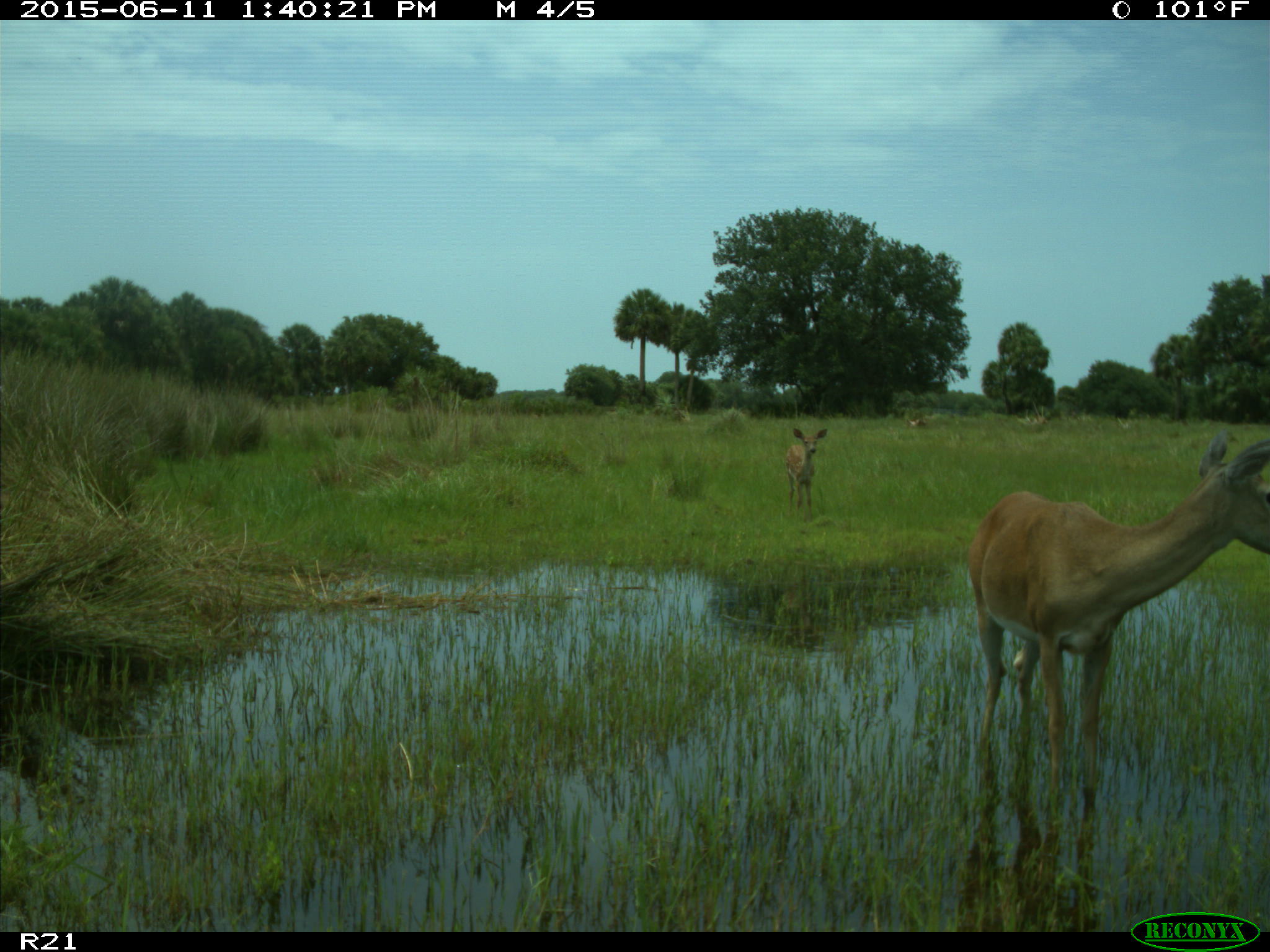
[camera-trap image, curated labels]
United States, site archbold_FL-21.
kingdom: Animalia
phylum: Chordata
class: Mammalia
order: Artiodactyla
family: Cervidae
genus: Odocoileus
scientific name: Odocoileus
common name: deer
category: unidentified deer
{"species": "unidentified deer (deer) (Odocoileus)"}